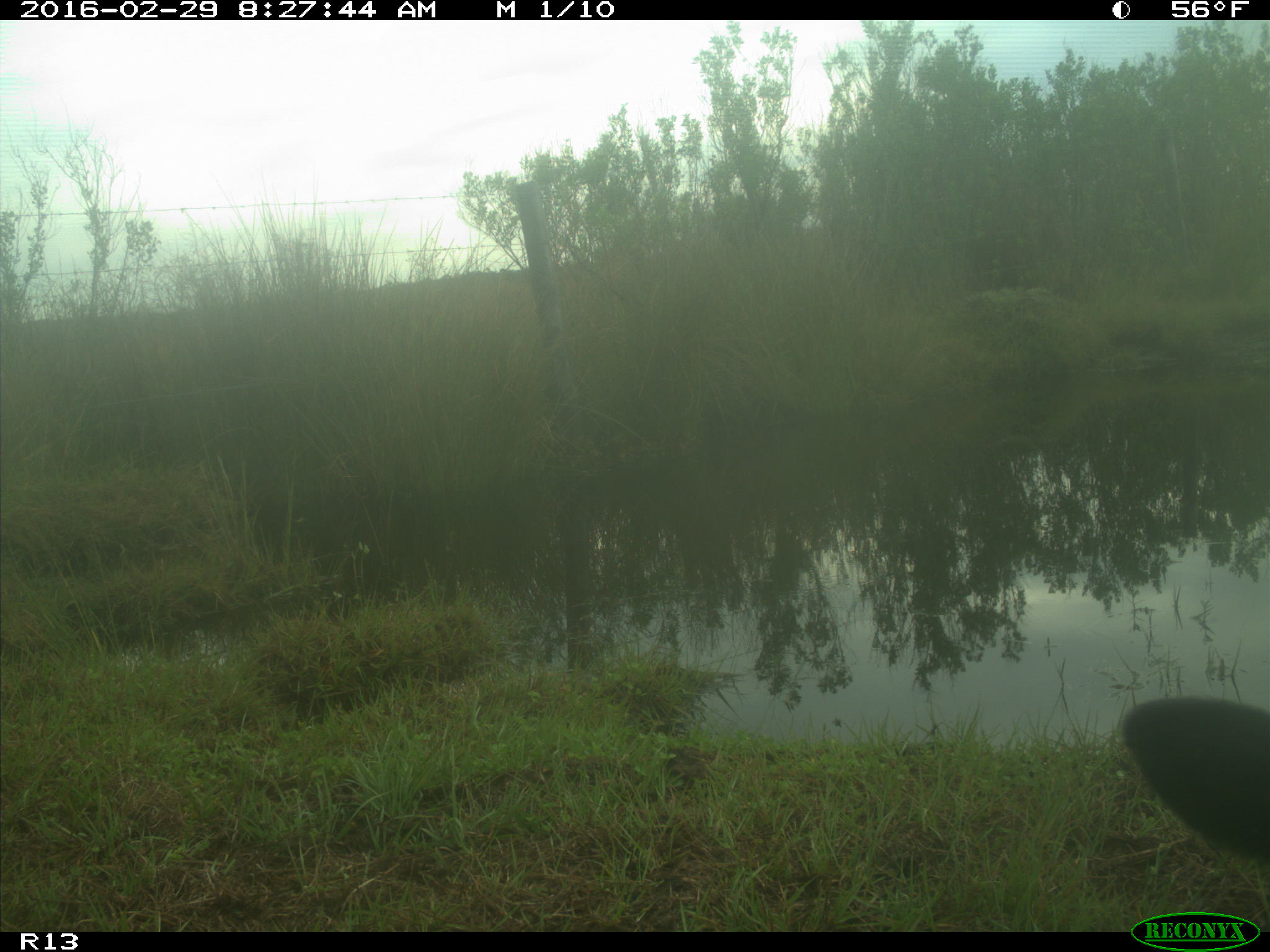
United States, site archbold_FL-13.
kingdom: Animalia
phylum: Chordata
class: Mammalia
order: Artiodactyla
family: Bovidae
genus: Bos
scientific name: Bos taurus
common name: domestic cow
Bos taurus (domestic cow).